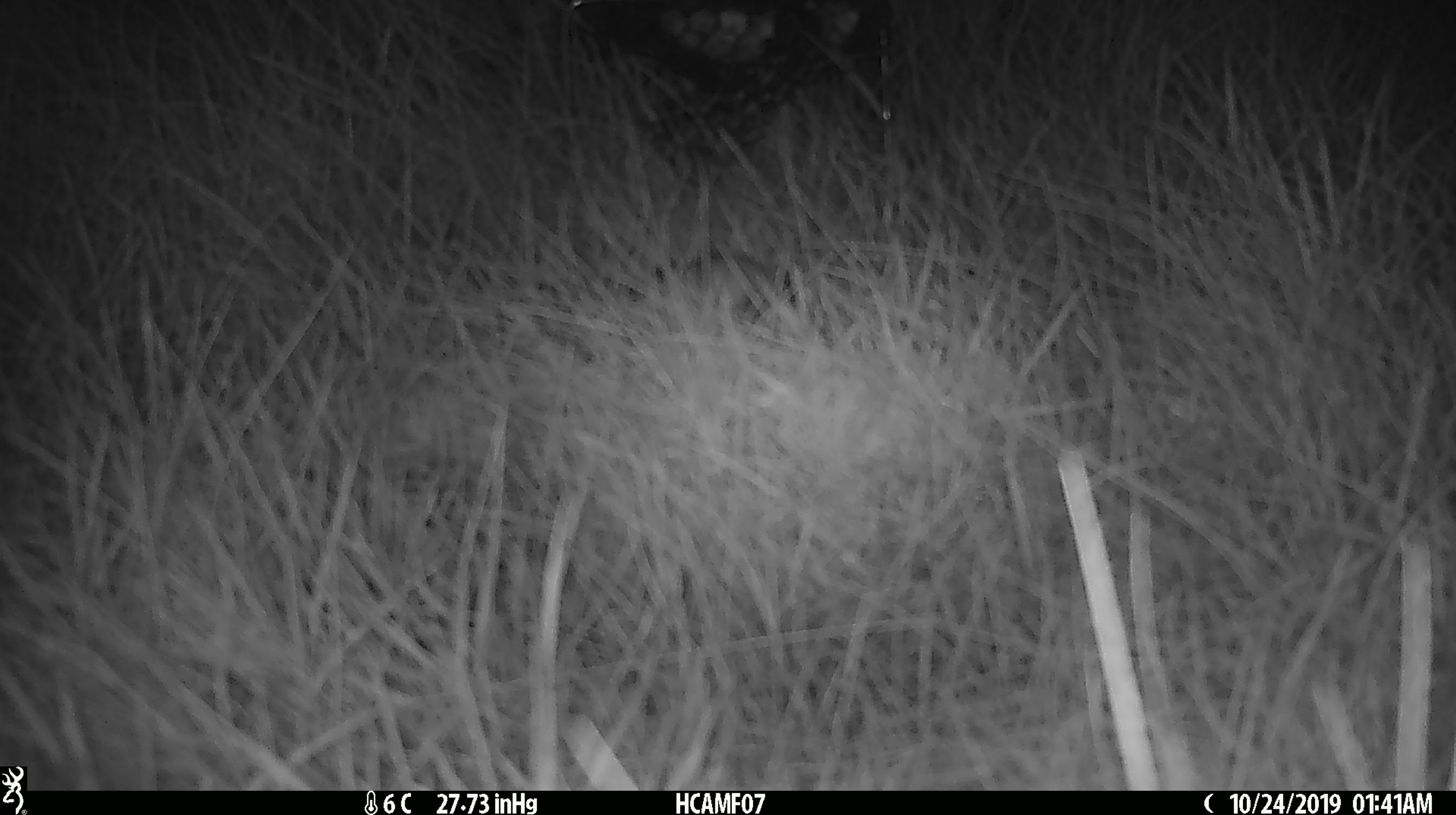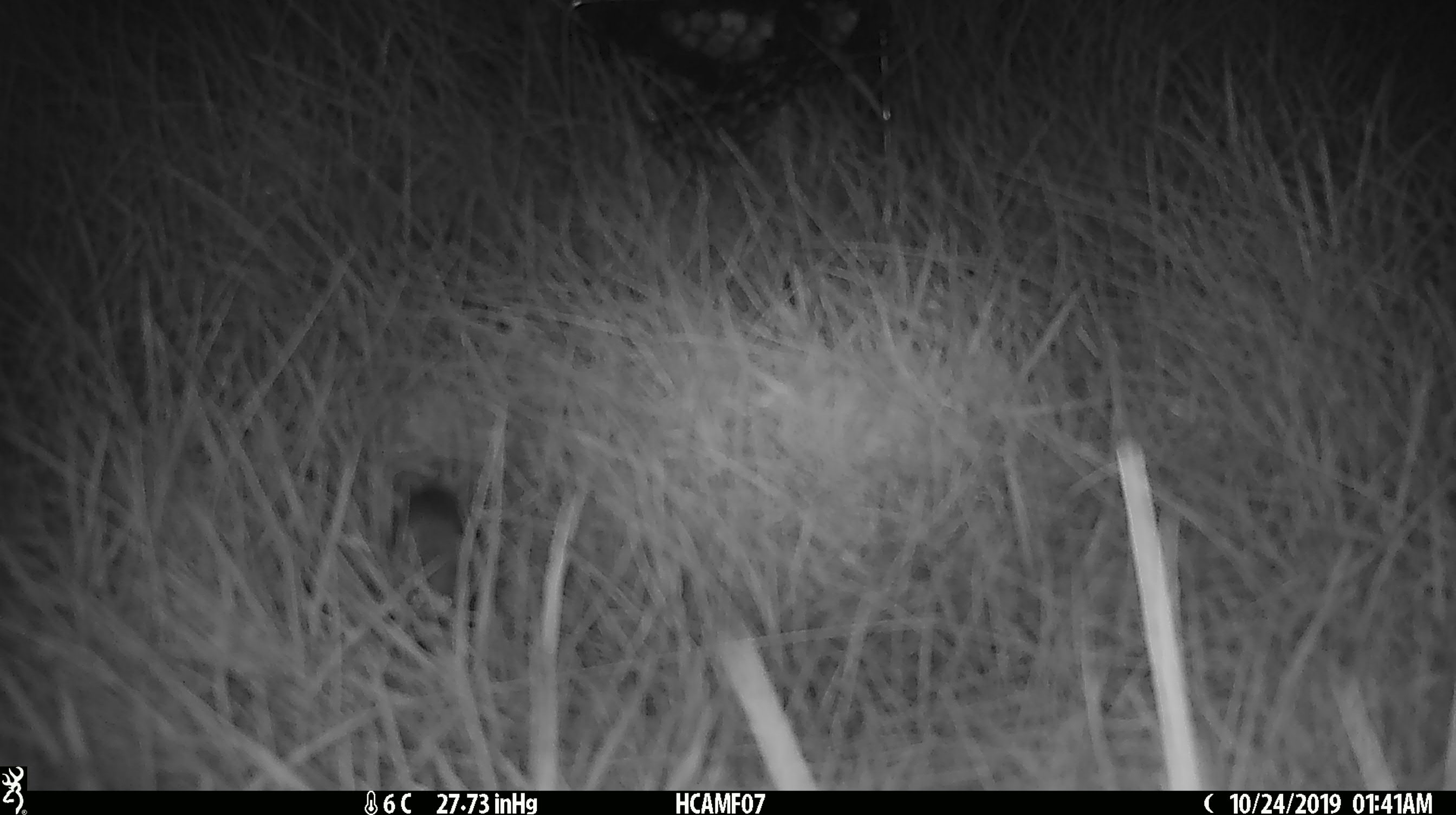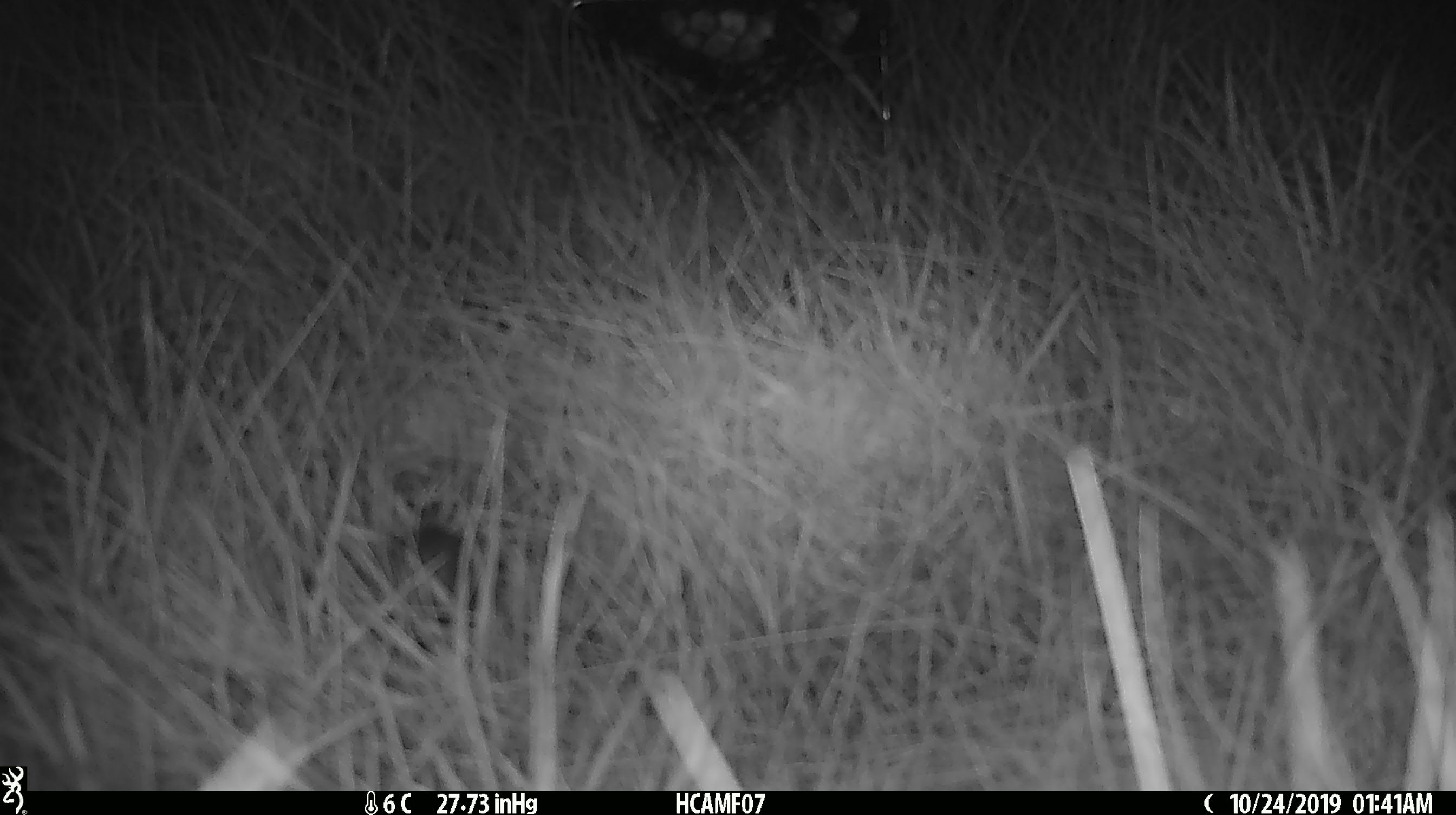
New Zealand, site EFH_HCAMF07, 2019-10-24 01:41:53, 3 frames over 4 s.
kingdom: Animalia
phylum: Chordata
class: Mammalia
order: Rodentia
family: Muridae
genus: Mus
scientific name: Mus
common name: mouse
Mouse (Mus).